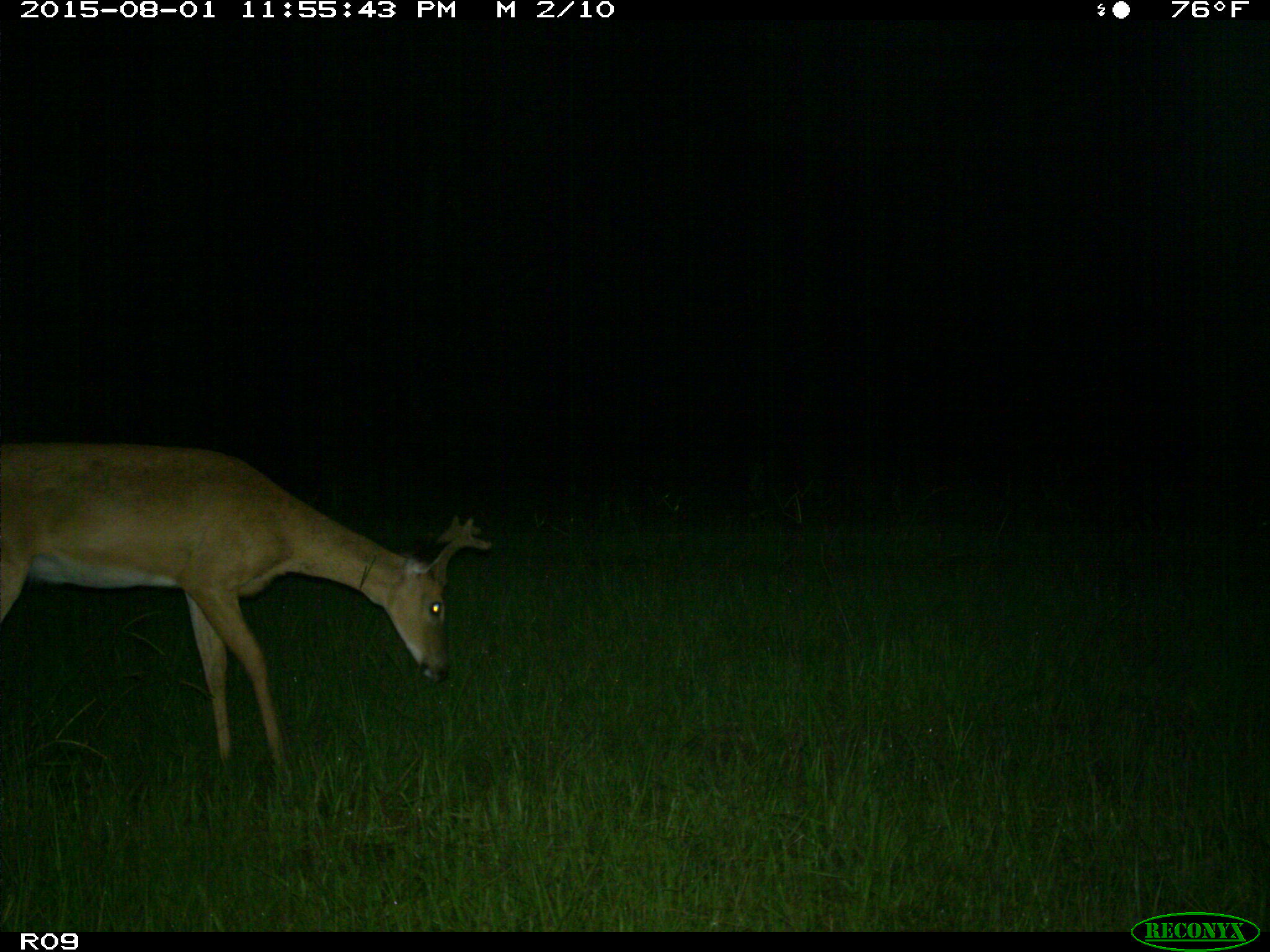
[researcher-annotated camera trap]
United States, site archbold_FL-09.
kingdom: Animalia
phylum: Chordata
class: Mammalia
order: Artiodactyla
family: Cervidae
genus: Odocoileus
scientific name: Odocoileus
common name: deer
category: unidentified deer